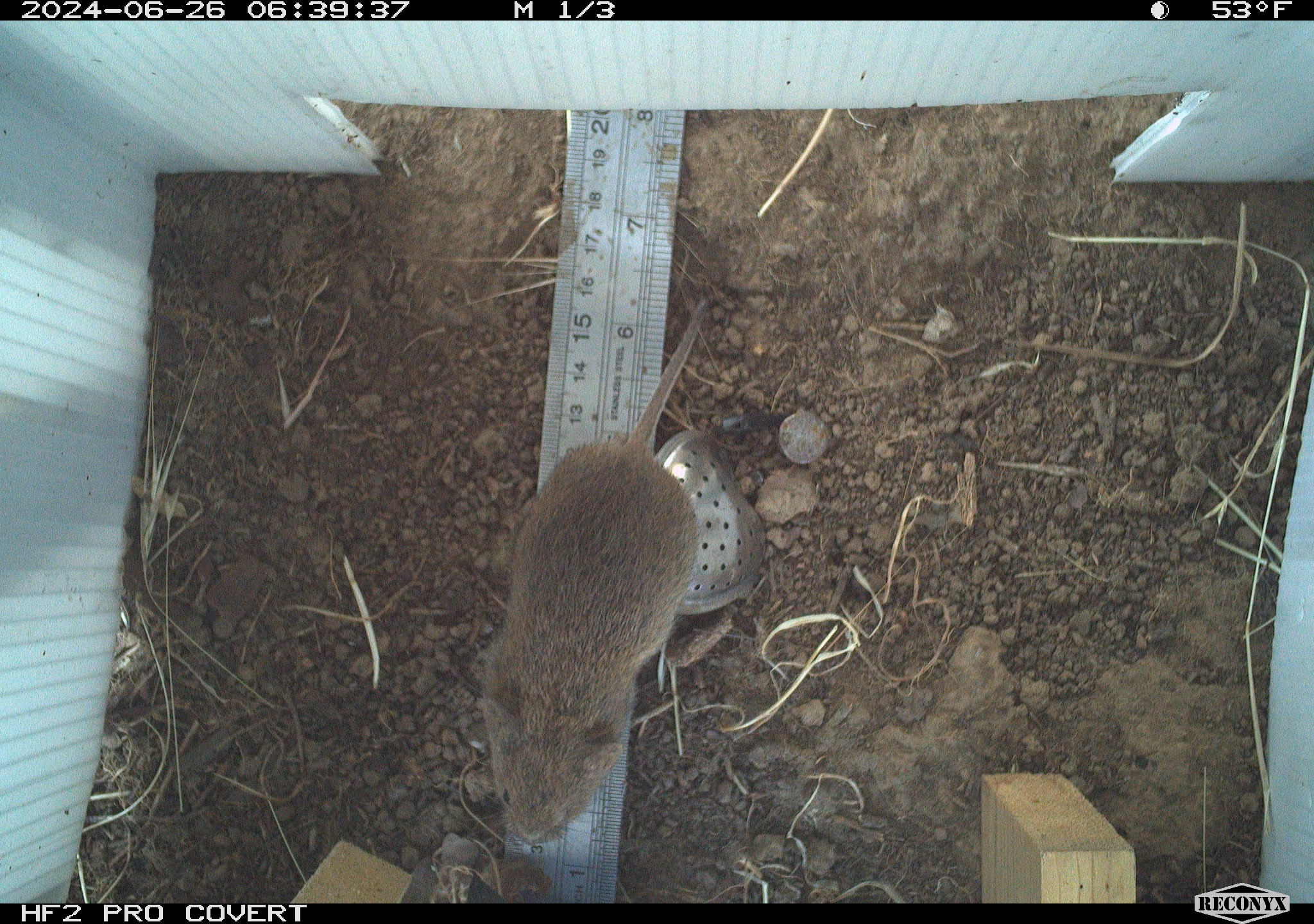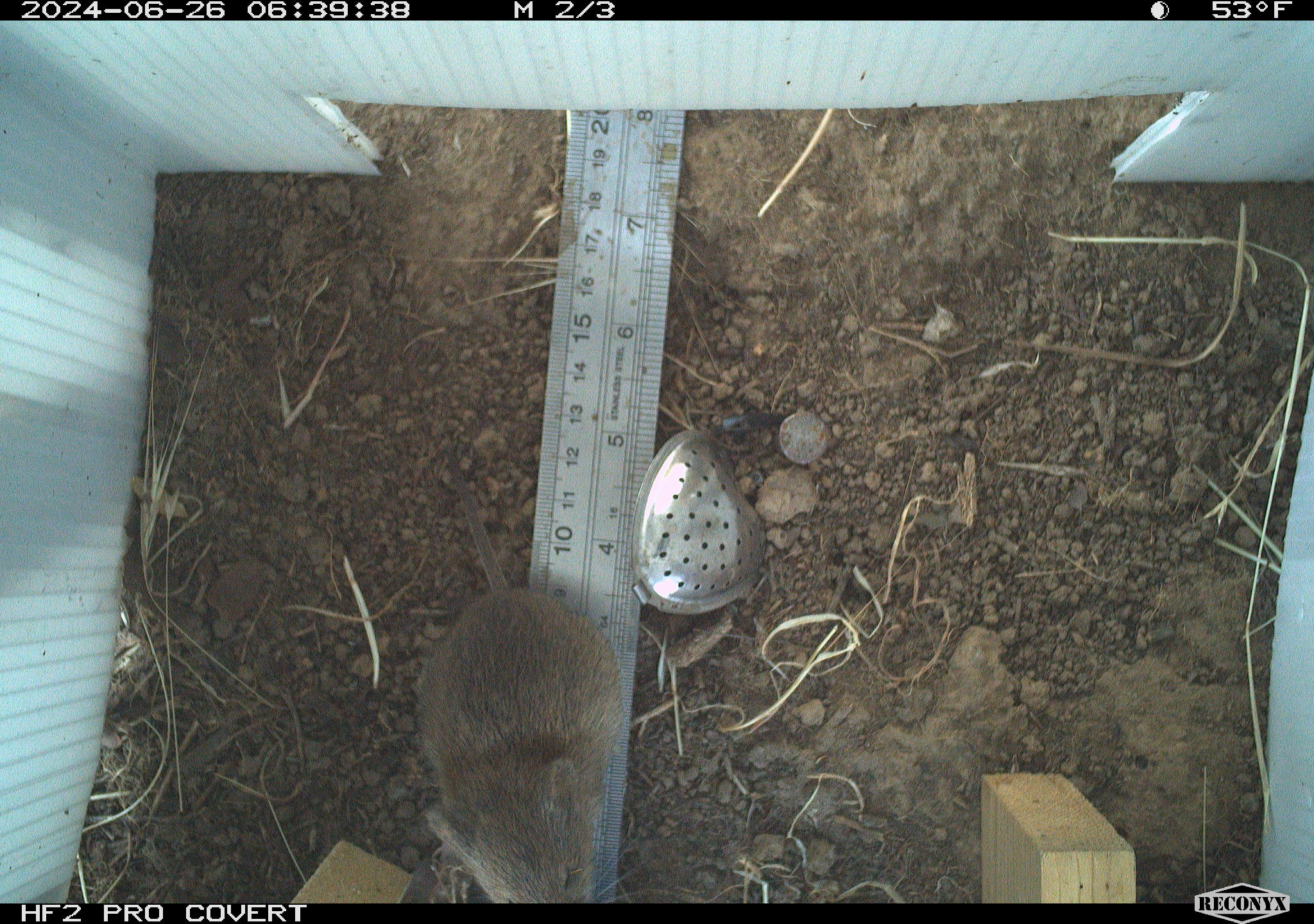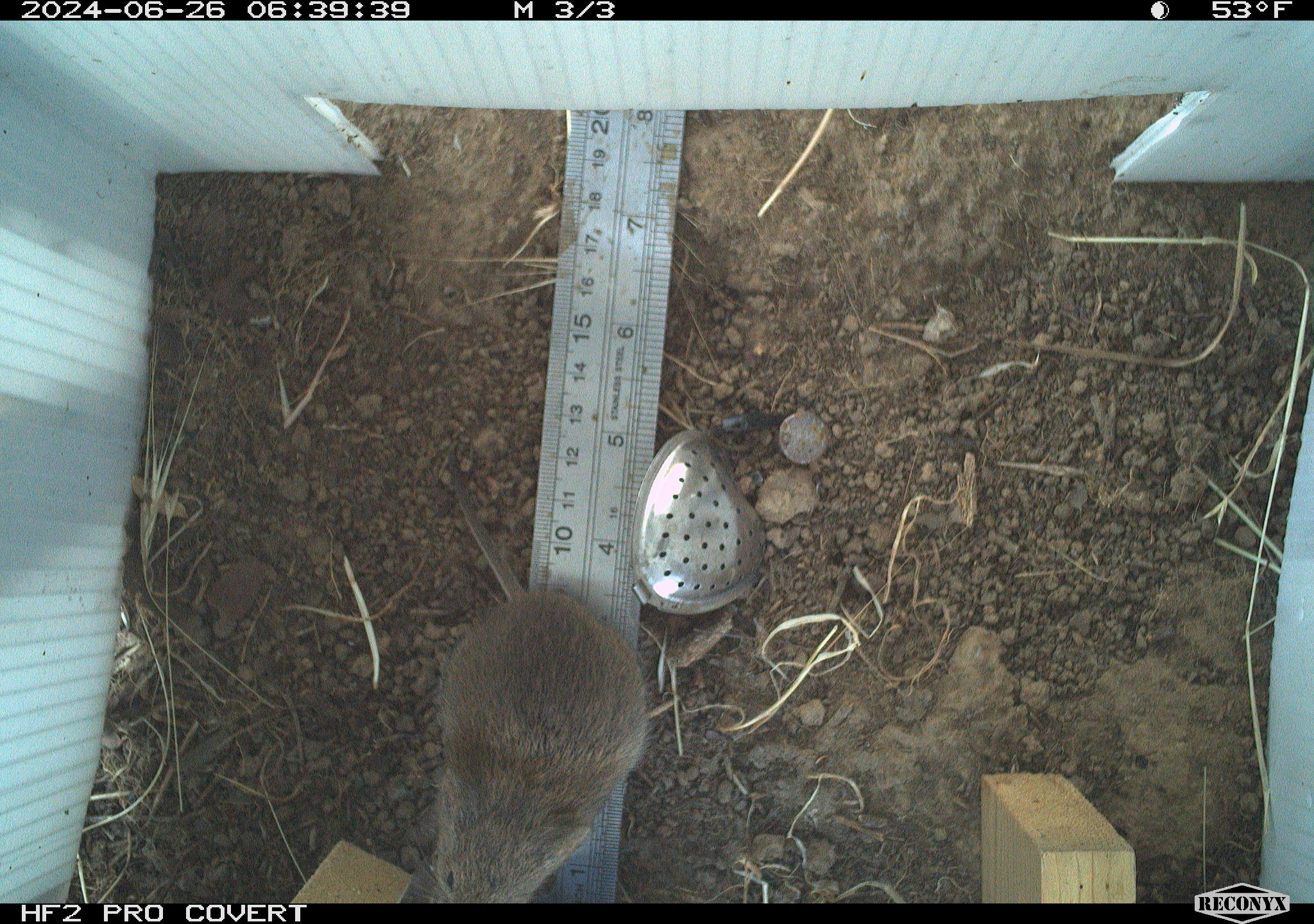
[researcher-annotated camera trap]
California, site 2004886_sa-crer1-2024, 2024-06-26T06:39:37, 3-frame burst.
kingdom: Animalia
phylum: Chordata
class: Mammalia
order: Rodentia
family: Cricetidae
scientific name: Arvicolinae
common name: voles, lemmings, and muskrats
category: arvicolinae subfamily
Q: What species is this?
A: Arvicolinae subfamily (voles, lemmings, and muskrats) (Arvicolinae).